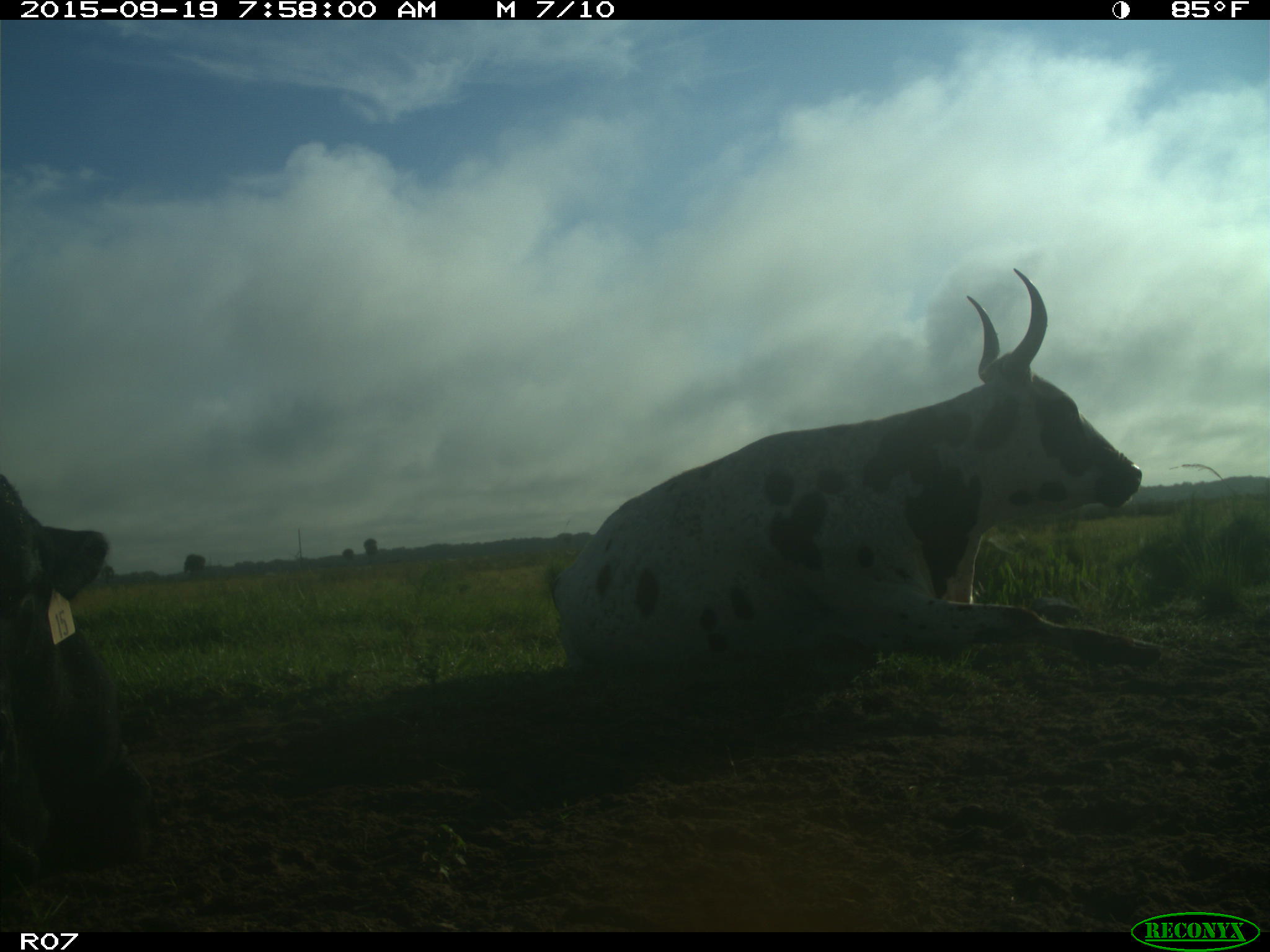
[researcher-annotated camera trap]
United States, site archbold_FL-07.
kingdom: Animalia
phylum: Chordata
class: Mammalia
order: Artiodactyla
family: Bovidae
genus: Bos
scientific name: Bos taurus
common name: domestic cow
Bos taurus (domestic cow).